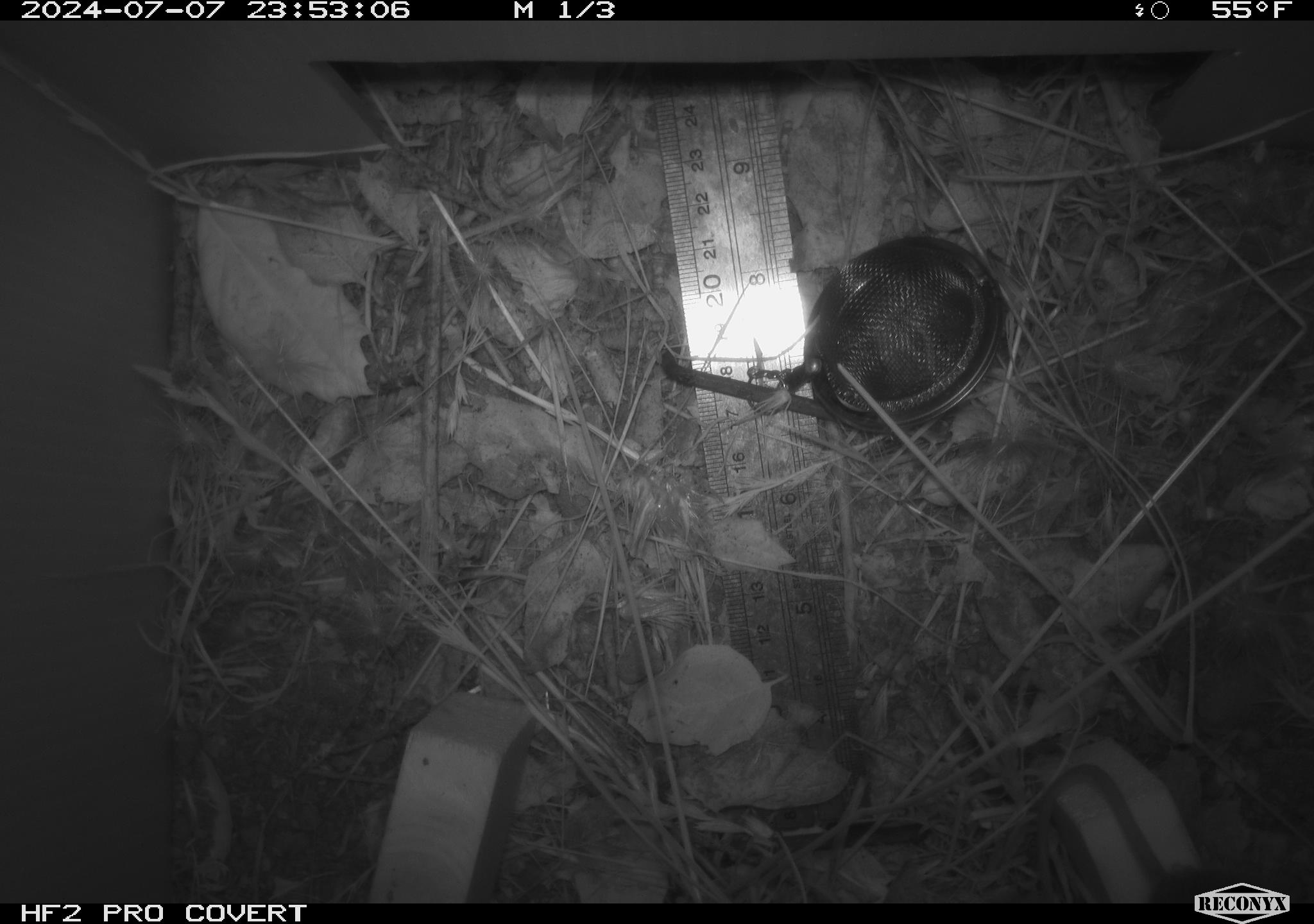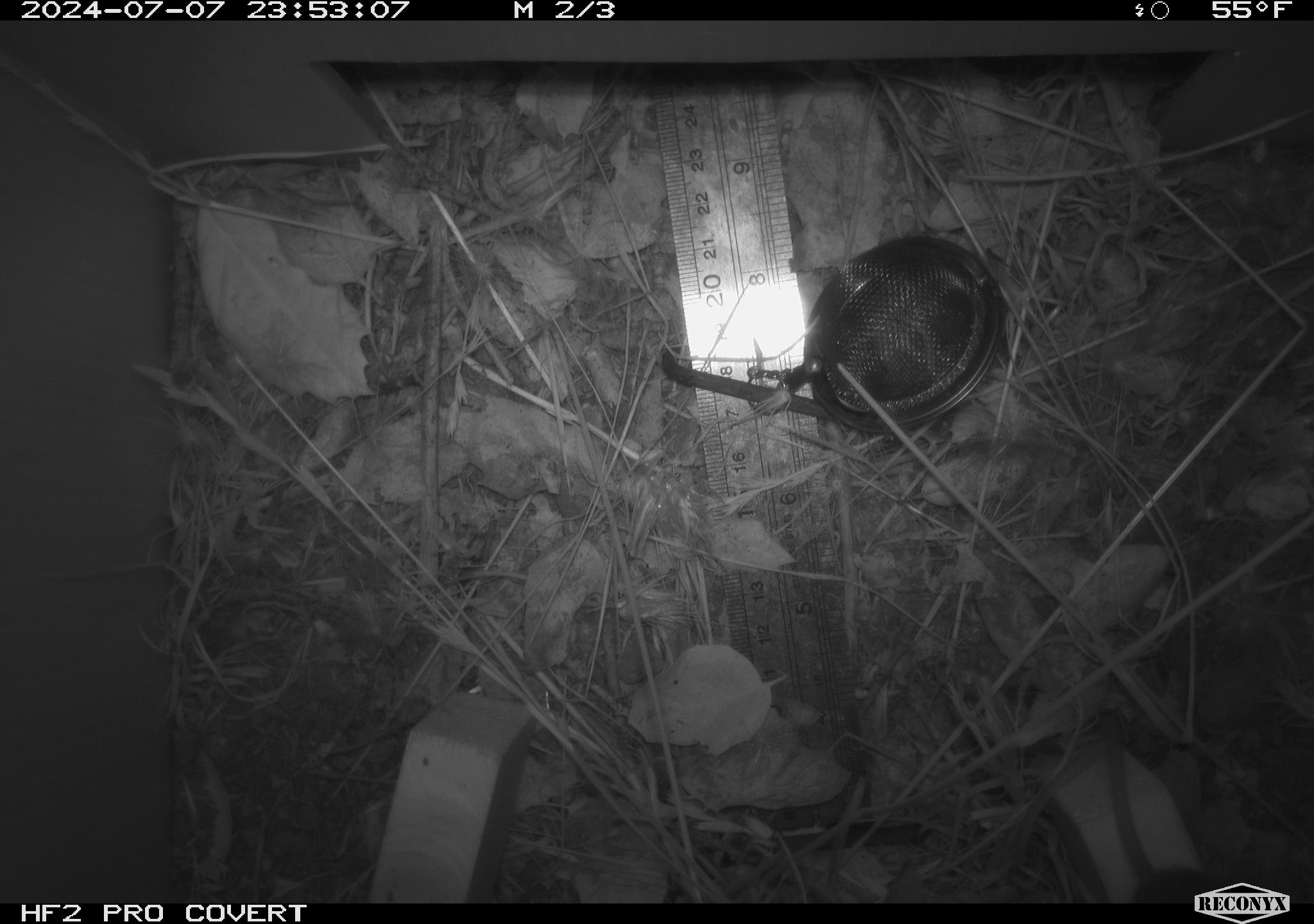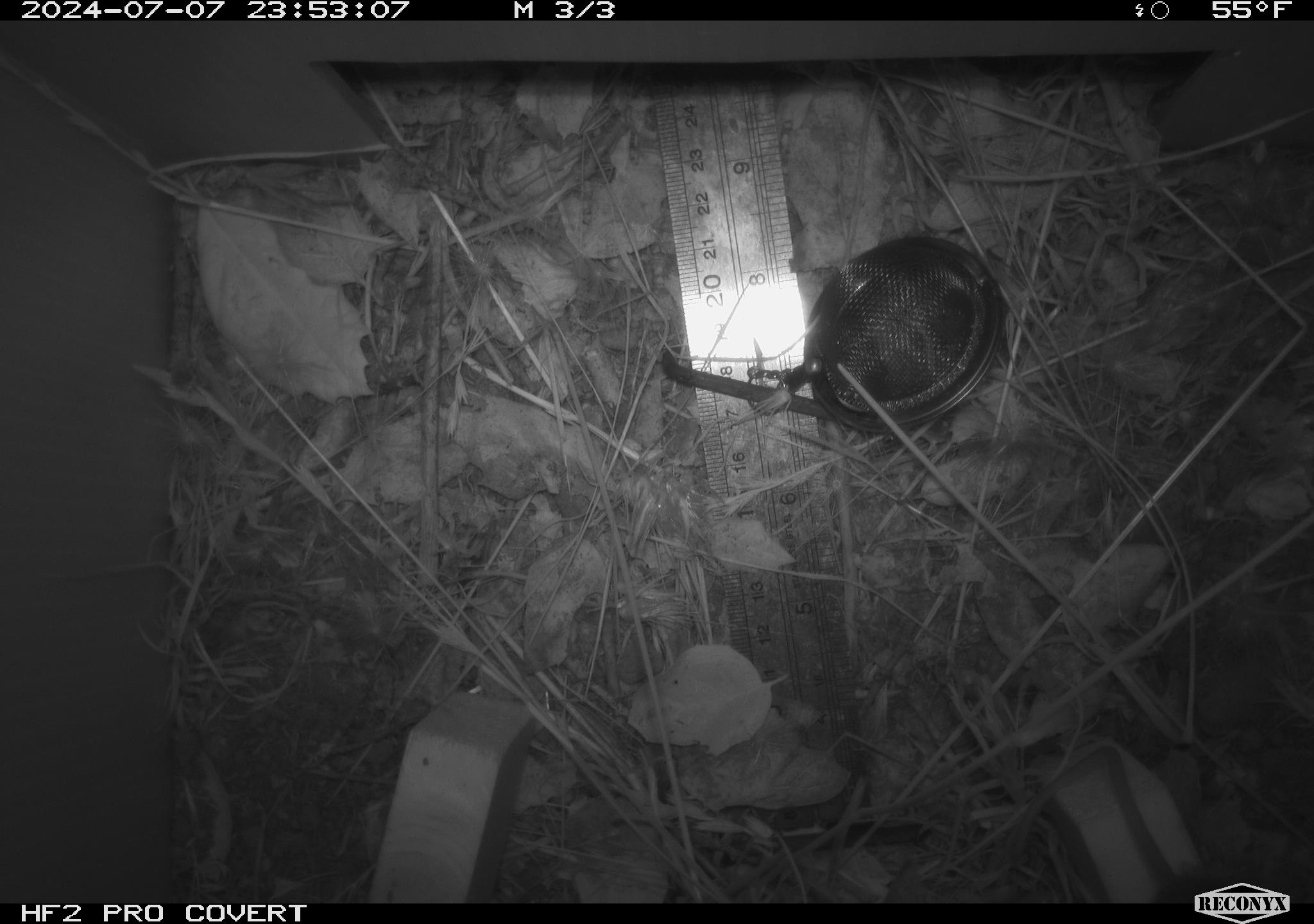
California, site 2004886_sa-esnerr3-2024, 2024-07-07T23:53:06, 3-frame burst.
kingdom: Animalia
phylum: Chordata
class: Mammalia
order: Rodentia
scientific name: Rodentia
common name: rodent